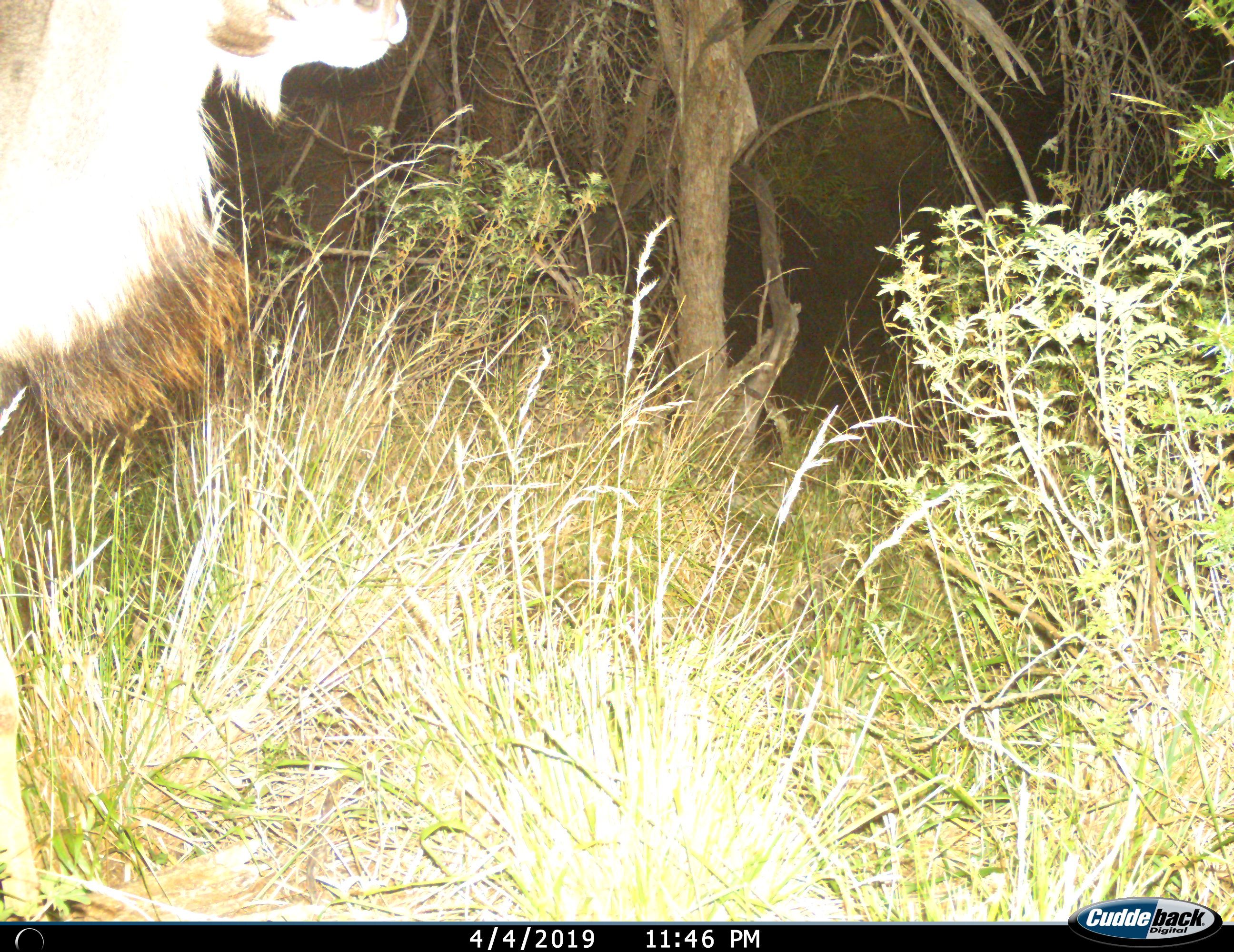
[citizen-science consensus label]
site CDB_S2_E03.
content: unidentified animal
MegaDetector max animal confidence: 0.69